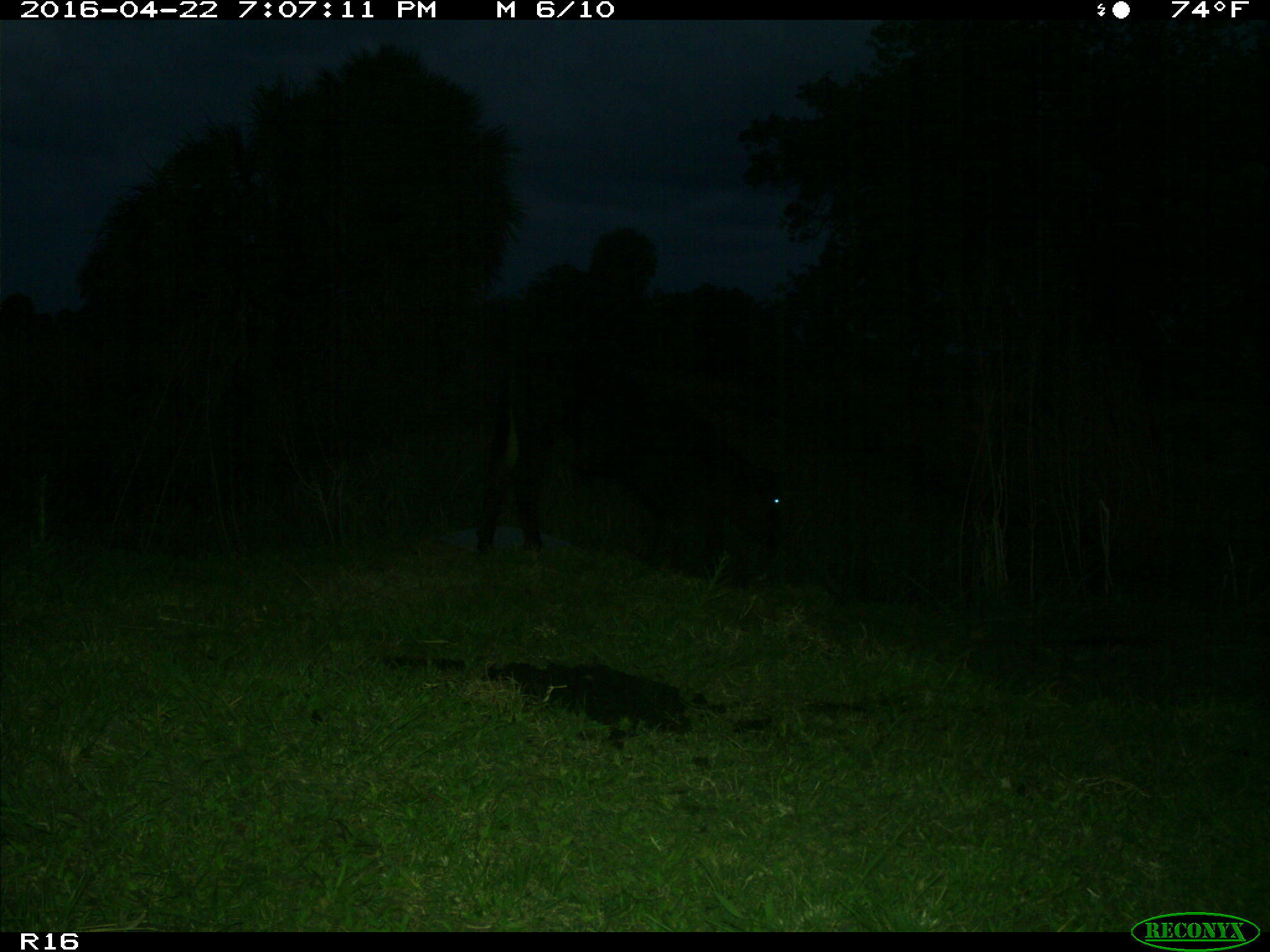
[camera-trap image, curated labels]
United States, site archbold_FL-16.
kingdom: Animalia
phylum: Chordata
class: Mammalia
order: Artiodactyla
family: Bovidae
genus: Bos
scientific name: Bos taurus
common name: domestic cow